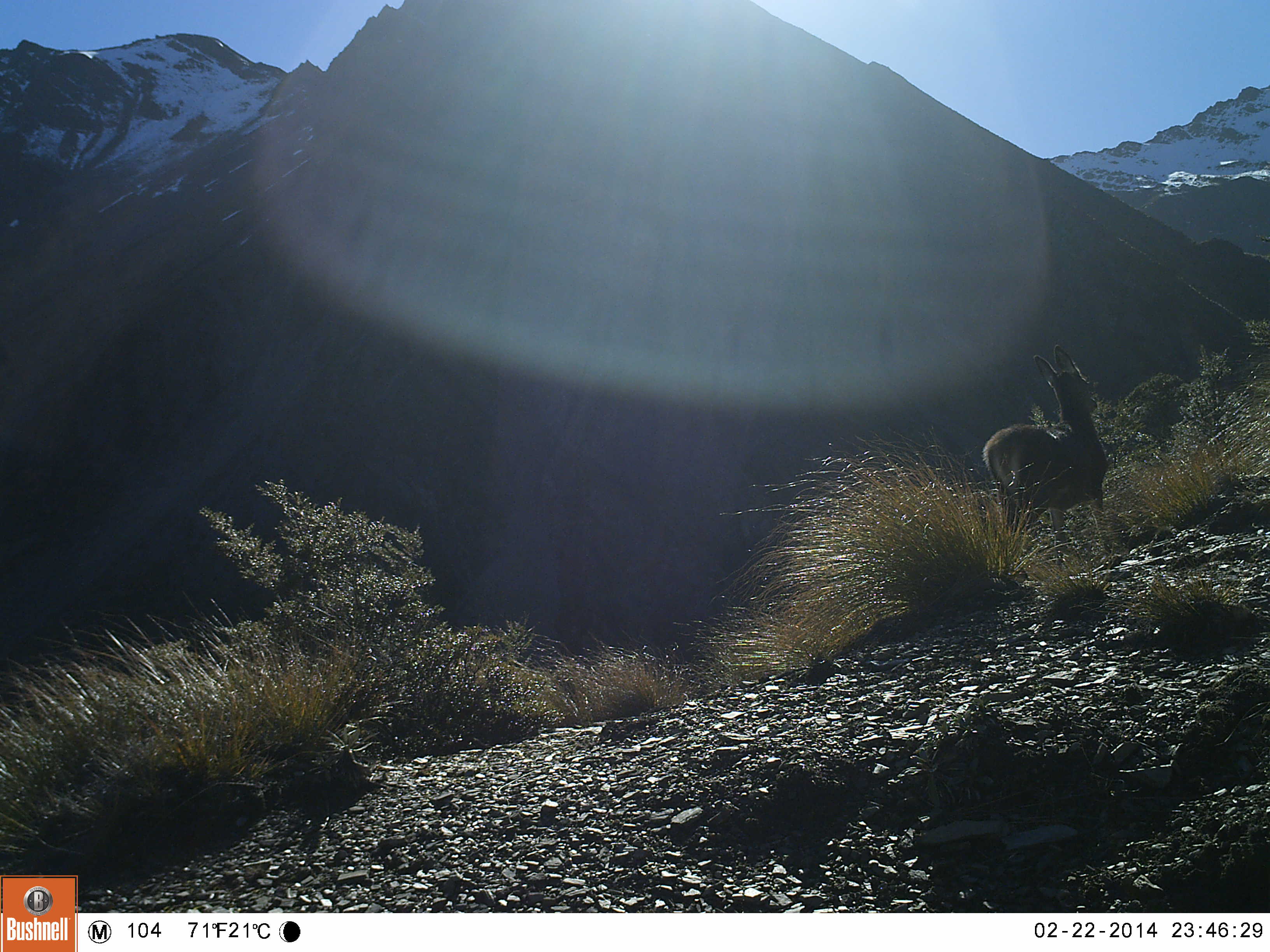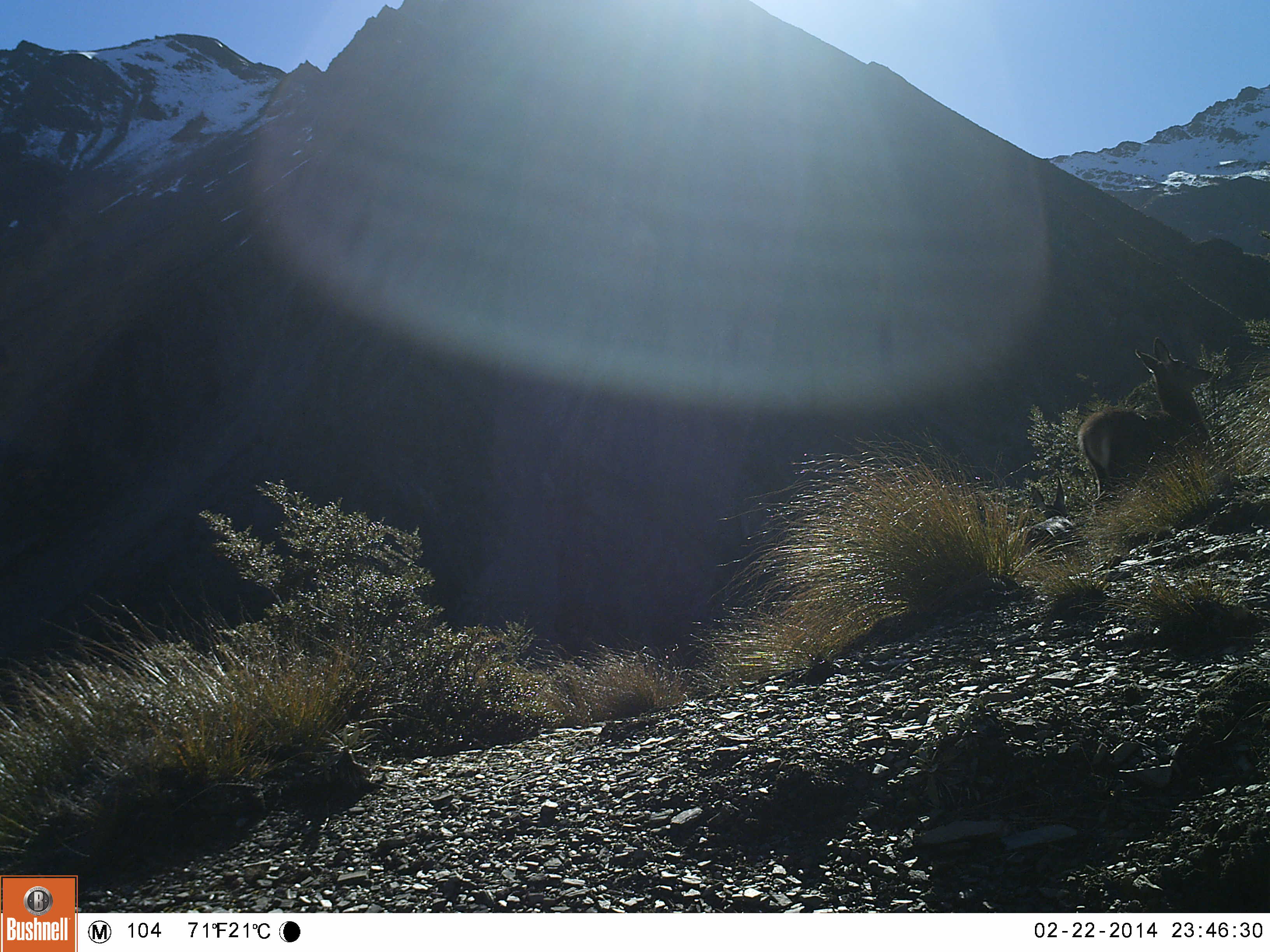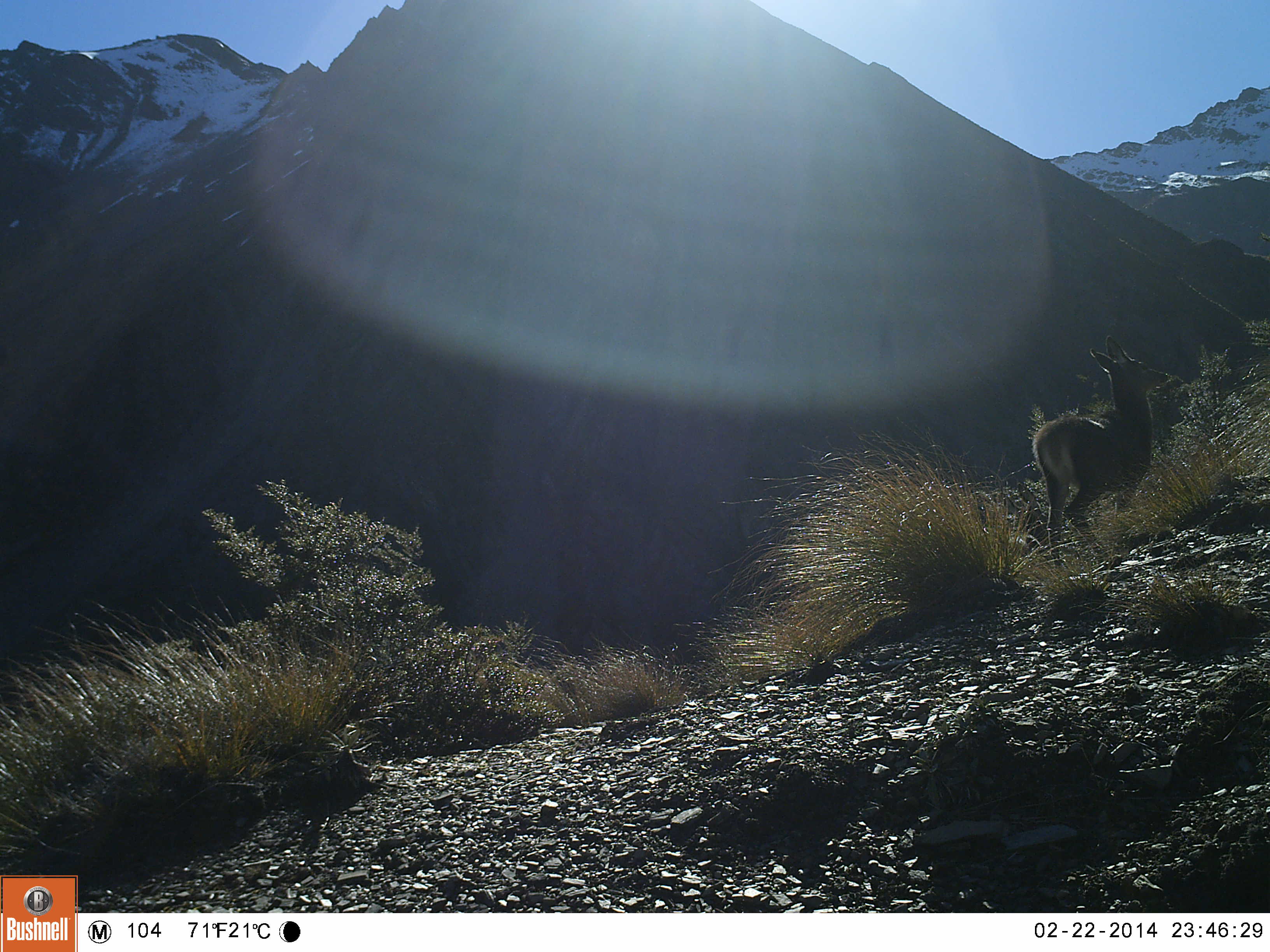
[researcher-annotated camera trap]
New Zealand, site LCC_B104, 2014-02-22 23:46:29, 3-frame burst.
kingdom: Animalia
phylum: Chordata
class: Mammalia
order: Artiodactyla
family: Cervidae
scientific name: Cervidae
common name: deer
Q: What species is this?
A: Deer (Cervidae).